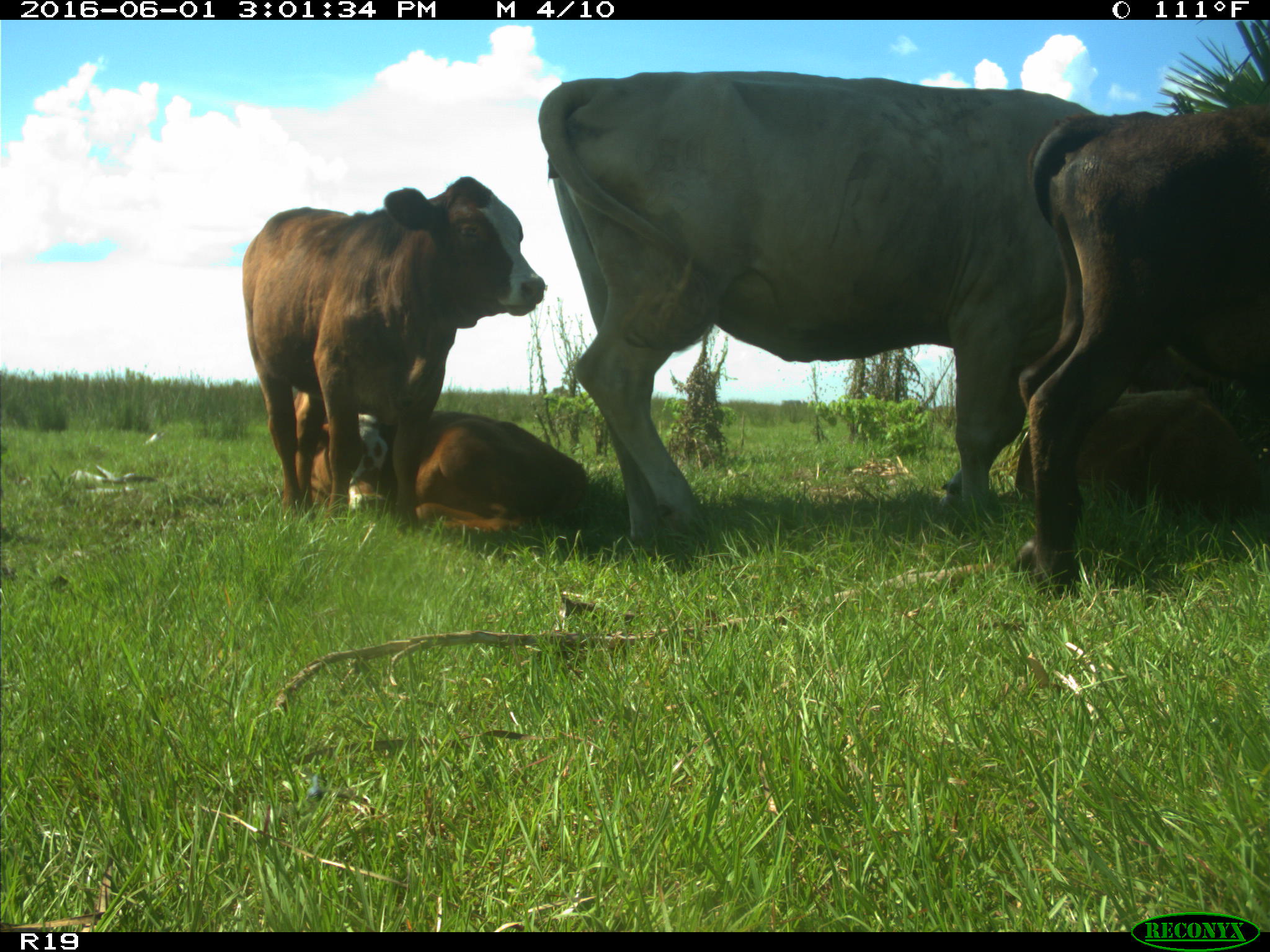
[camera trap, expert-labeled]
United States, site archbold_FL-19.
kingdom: Animalia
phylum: Chordata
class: Mammalia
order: Artiodactyla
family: Bovidae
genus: Bos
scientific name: Bos taurus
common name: domestic cow